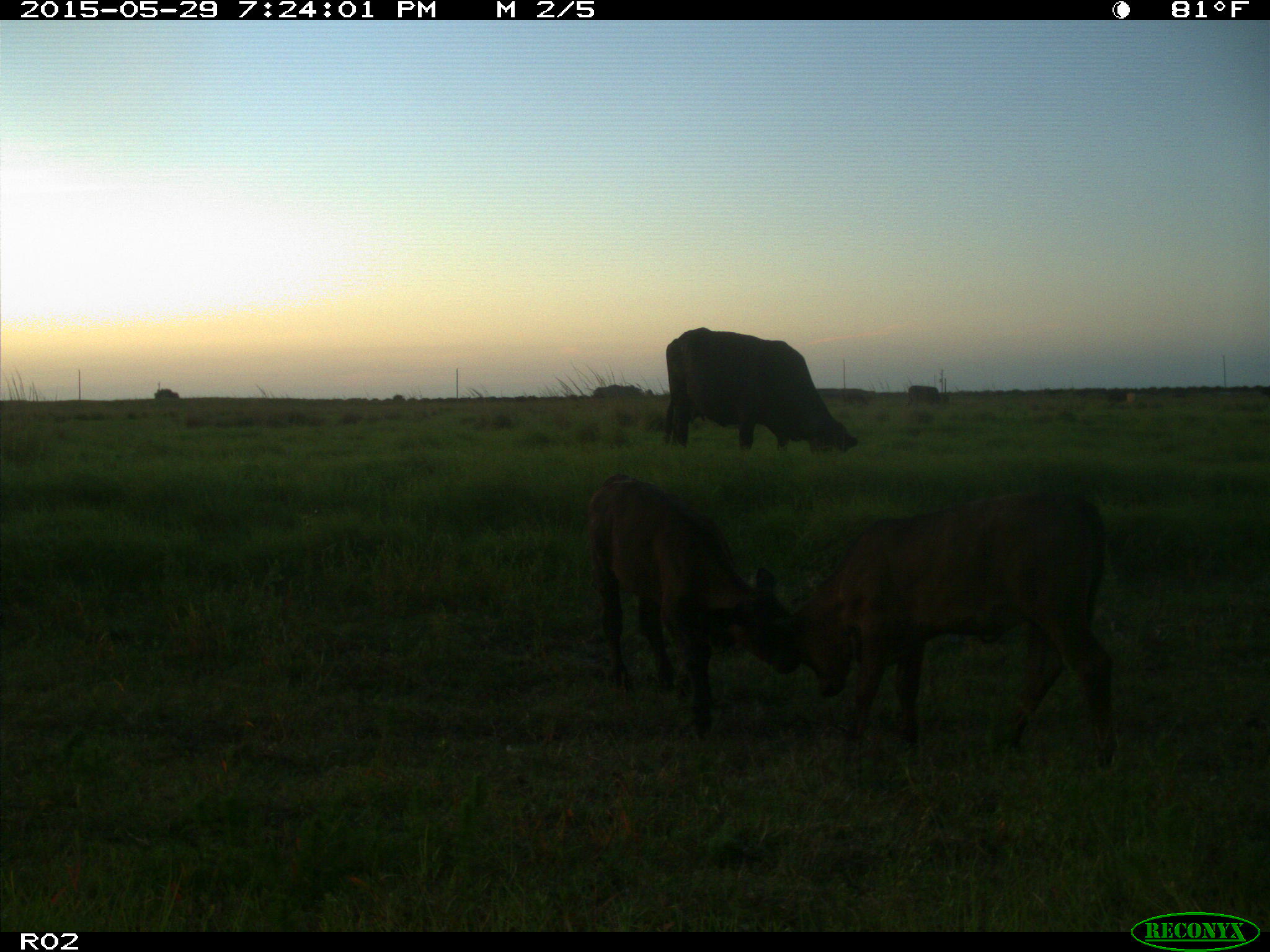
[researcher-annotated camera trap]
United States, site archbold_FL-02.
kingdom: Animalia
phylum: Chordata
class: Mammalia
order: Artiodactyla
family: Bovidae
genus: Bos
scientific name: Bos taurus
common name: domestic cow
Bos taurus (domestic cow).